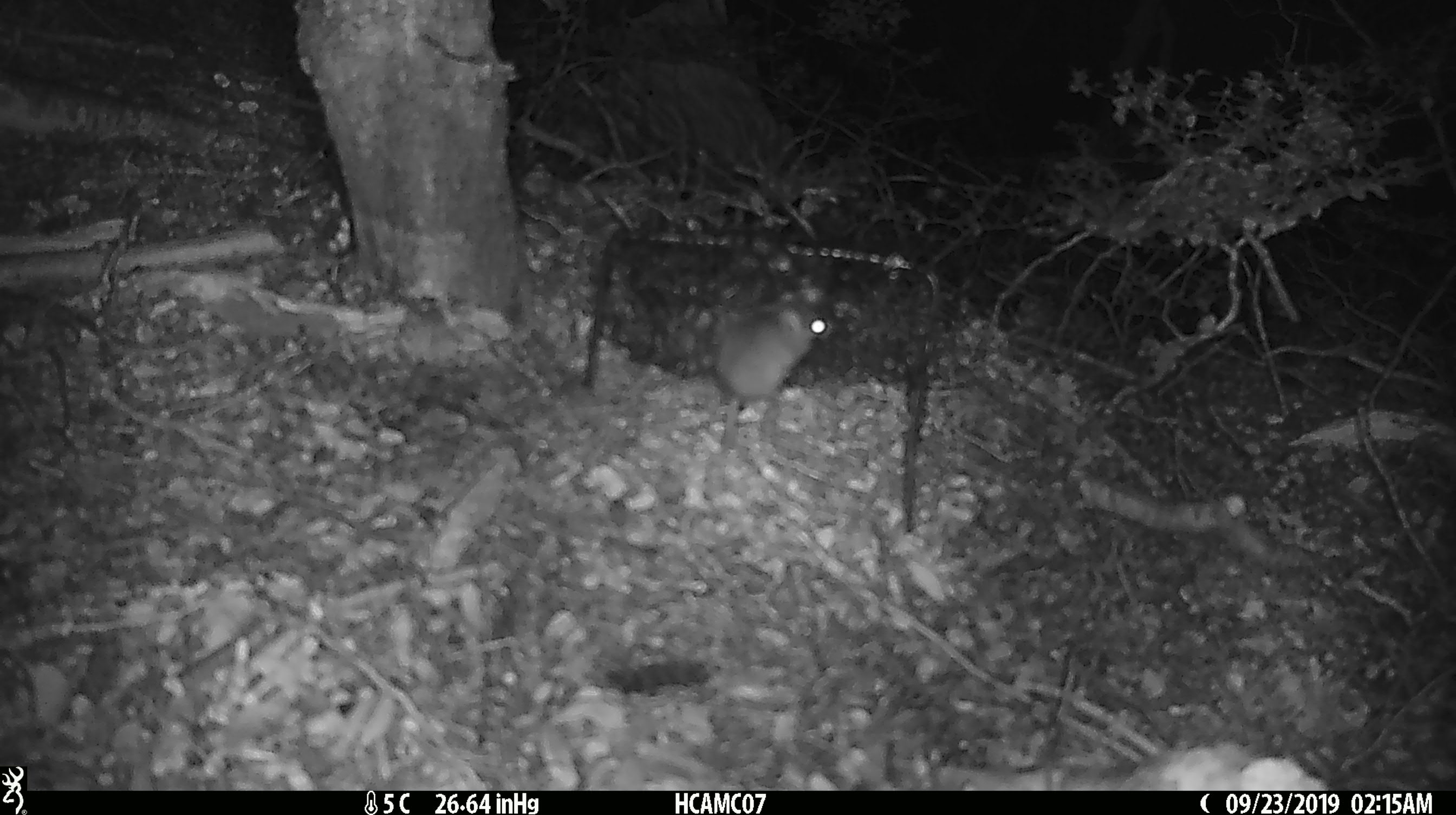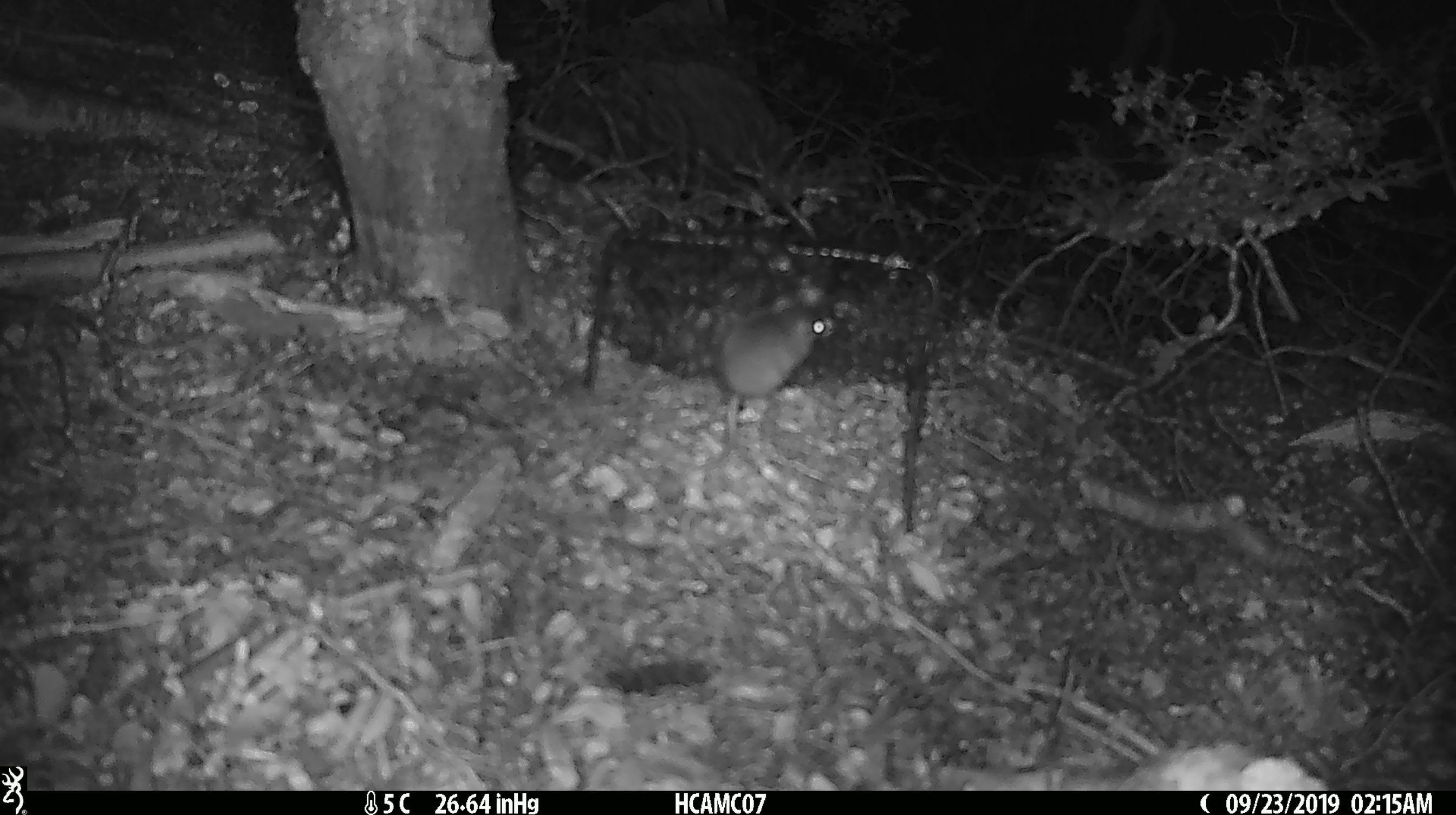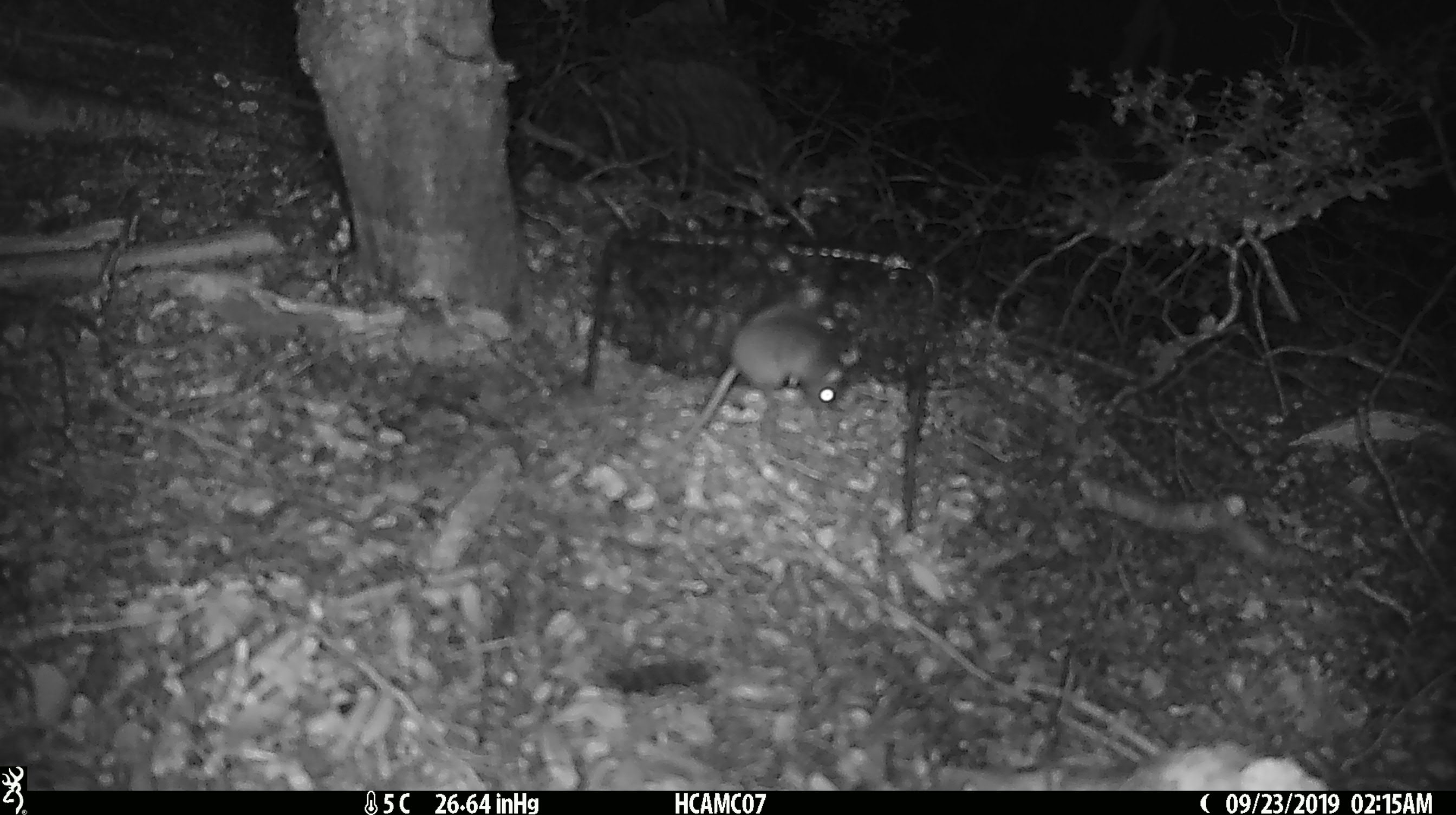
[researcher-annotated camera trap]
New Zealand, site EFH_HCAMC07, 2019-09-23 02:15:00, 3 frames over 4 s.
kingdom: Animalia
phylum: Chordata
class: Mammalia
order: Rodentia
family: Muridae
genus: Mus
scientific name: Mus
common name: mouse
Mouse (Mus).